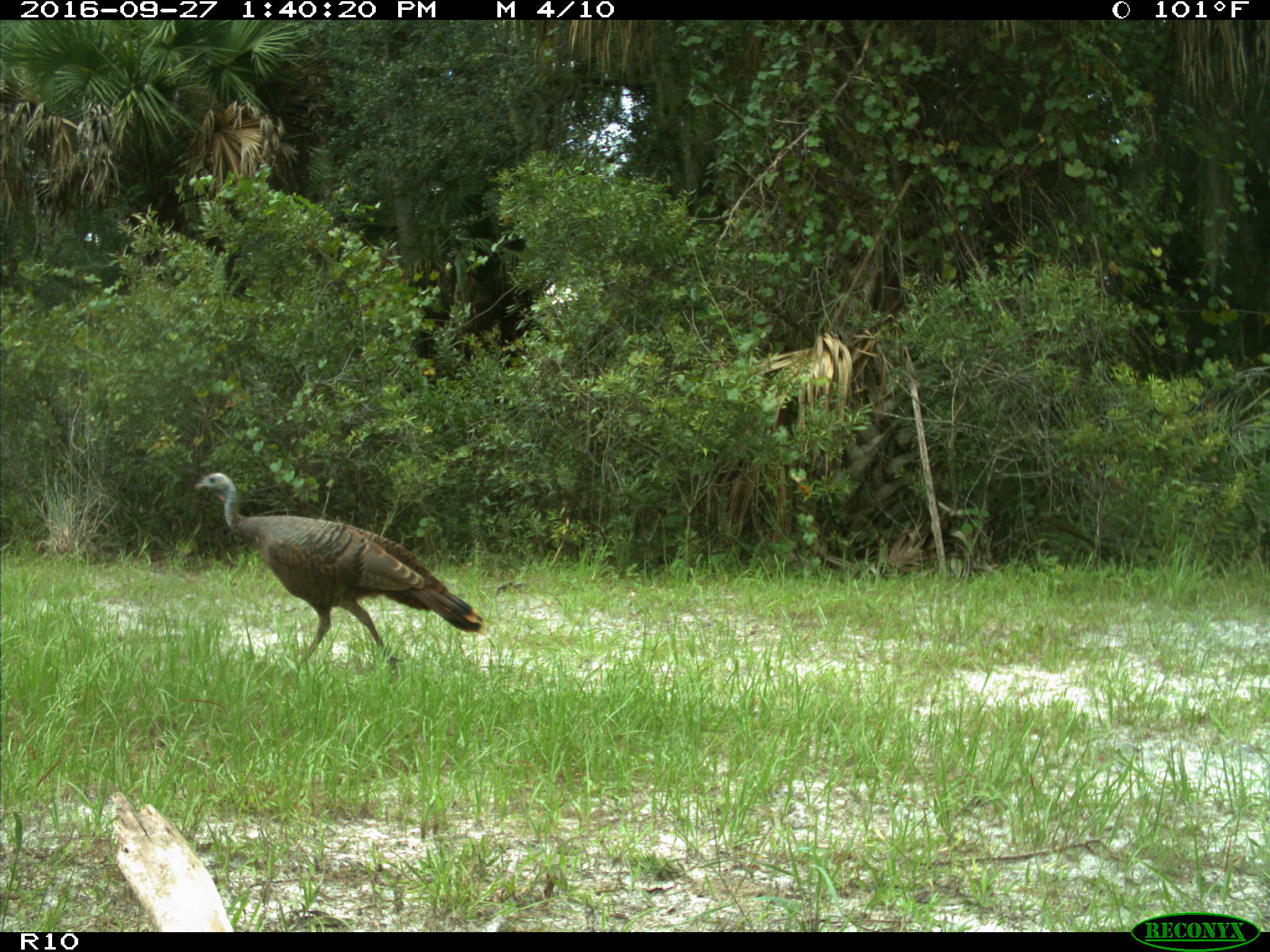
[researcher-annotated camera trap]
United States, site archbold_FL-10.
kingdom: Animalia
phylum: Chordata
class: Aves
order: Galliformes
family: Phasianidae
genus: Meleagris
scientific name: Meleagris gallopavo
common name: wild turkey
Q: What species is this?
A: Meleagris gallopavo (wild turkey).